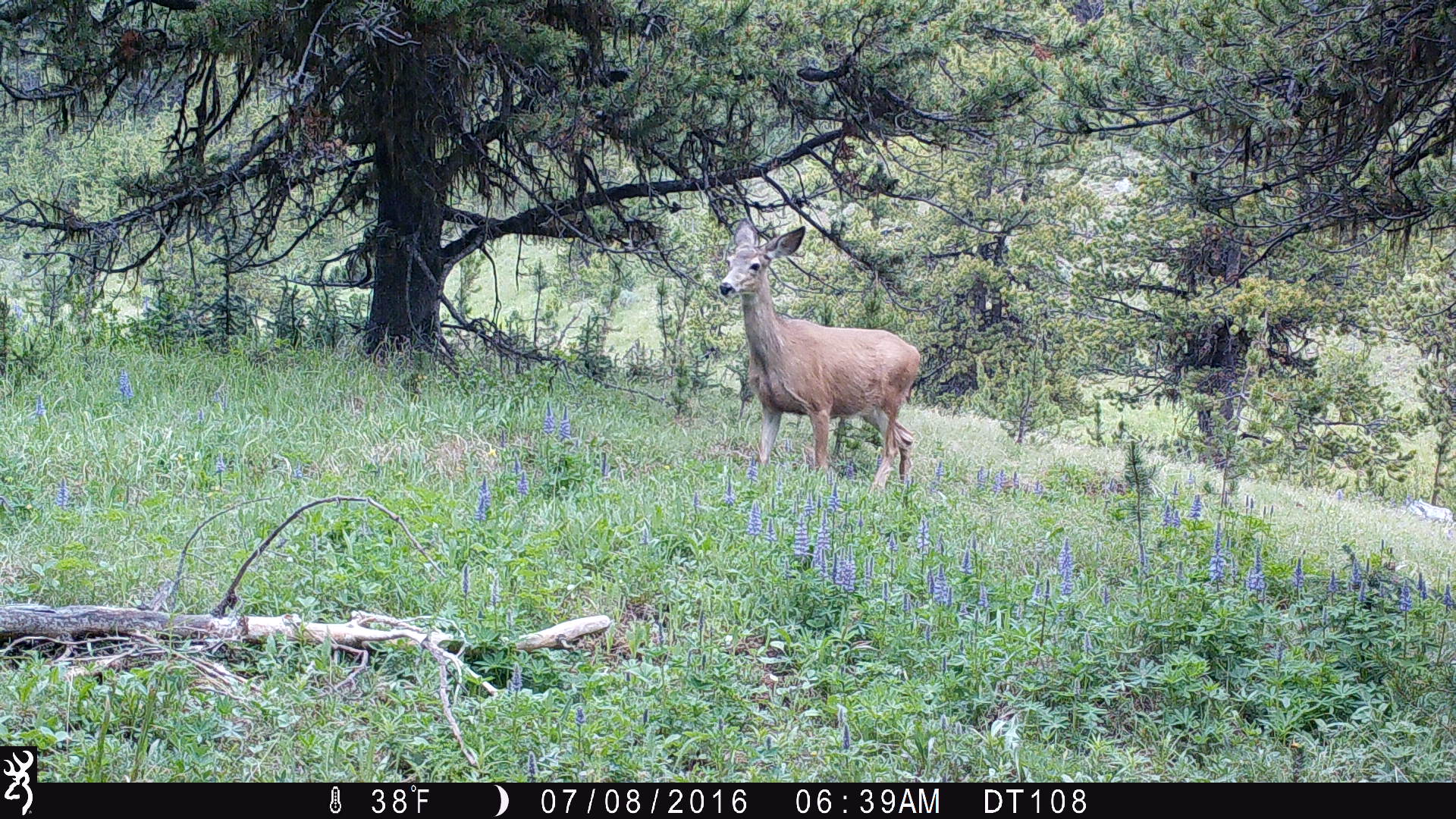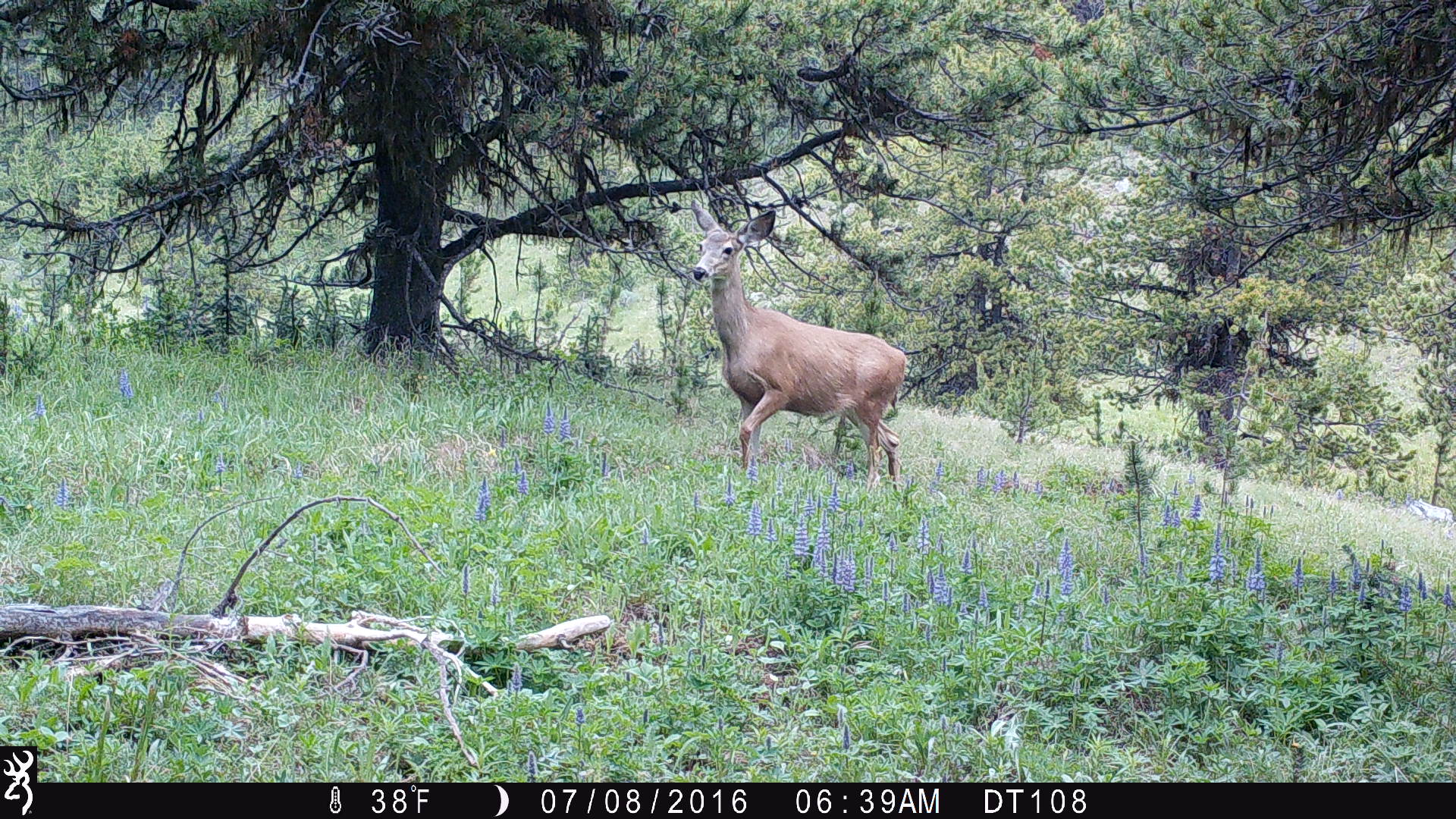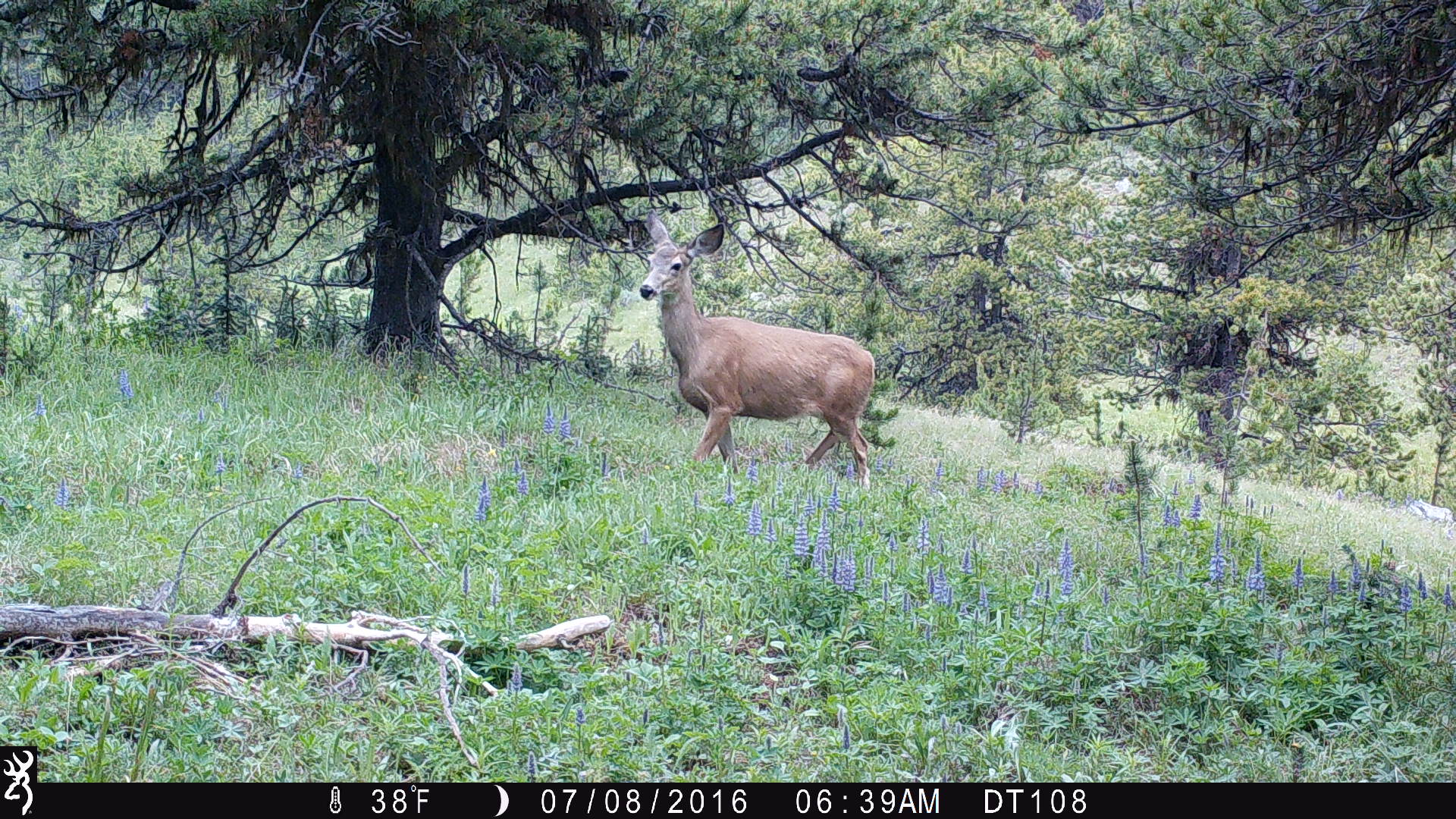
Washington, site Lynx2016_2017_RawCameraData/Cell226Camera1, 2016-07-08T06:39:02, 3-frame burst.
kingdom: Animalia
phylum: Chordata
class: Mammalia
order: Artiodactyla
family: Cervidae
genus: Odocoileus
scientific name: Odocoileus hemionus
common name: mule deer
Odocoileus hemionus (mule deer). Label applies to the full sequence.